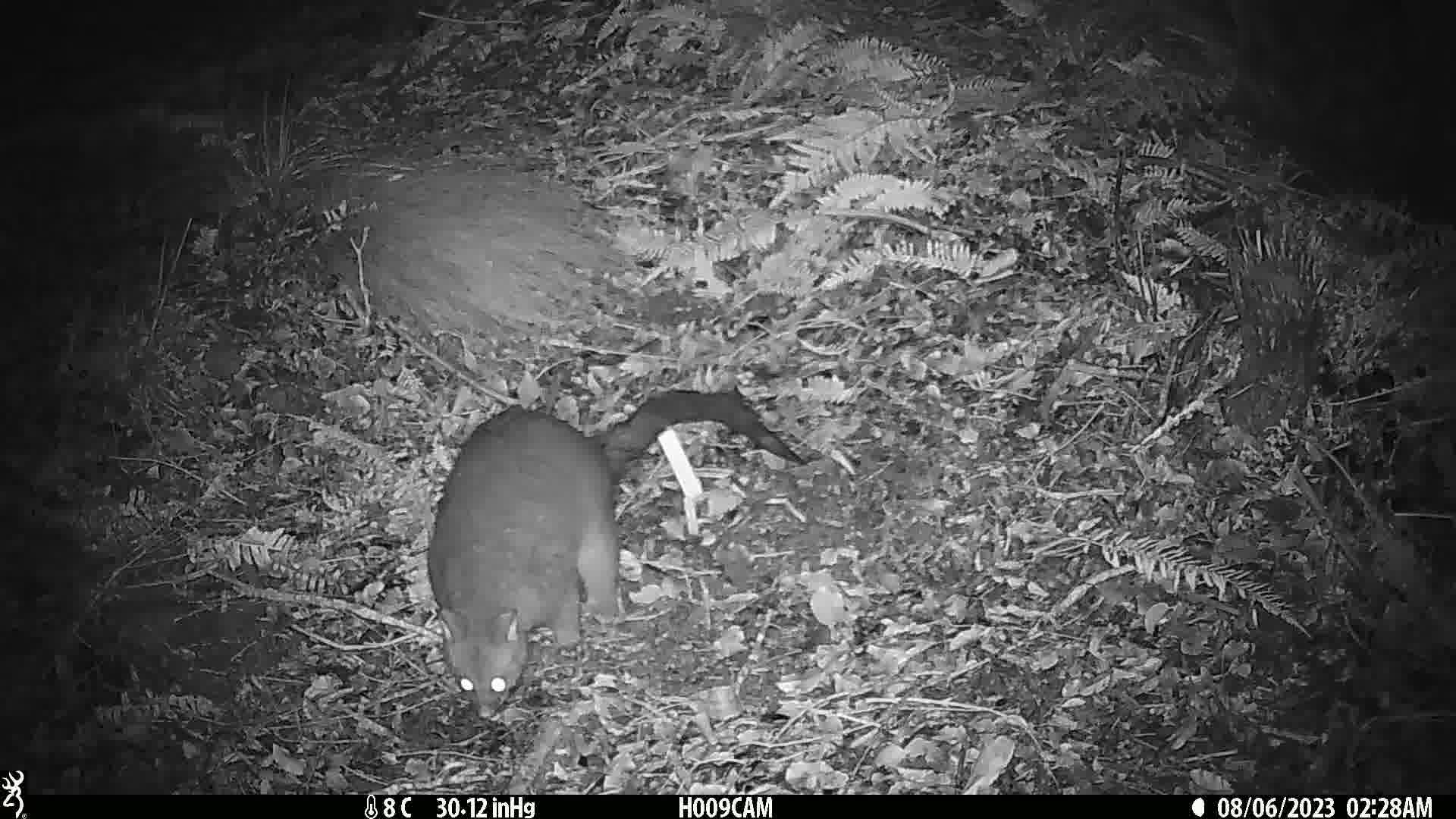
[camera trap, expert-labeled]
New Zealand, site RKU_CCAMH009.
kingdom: Animalia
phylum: Chordata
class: Mammalia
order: Diprotodontia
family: Phalangeridae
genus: Trichosurus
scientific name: Trichosurus vulpecula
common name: common brushtail possum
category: possum